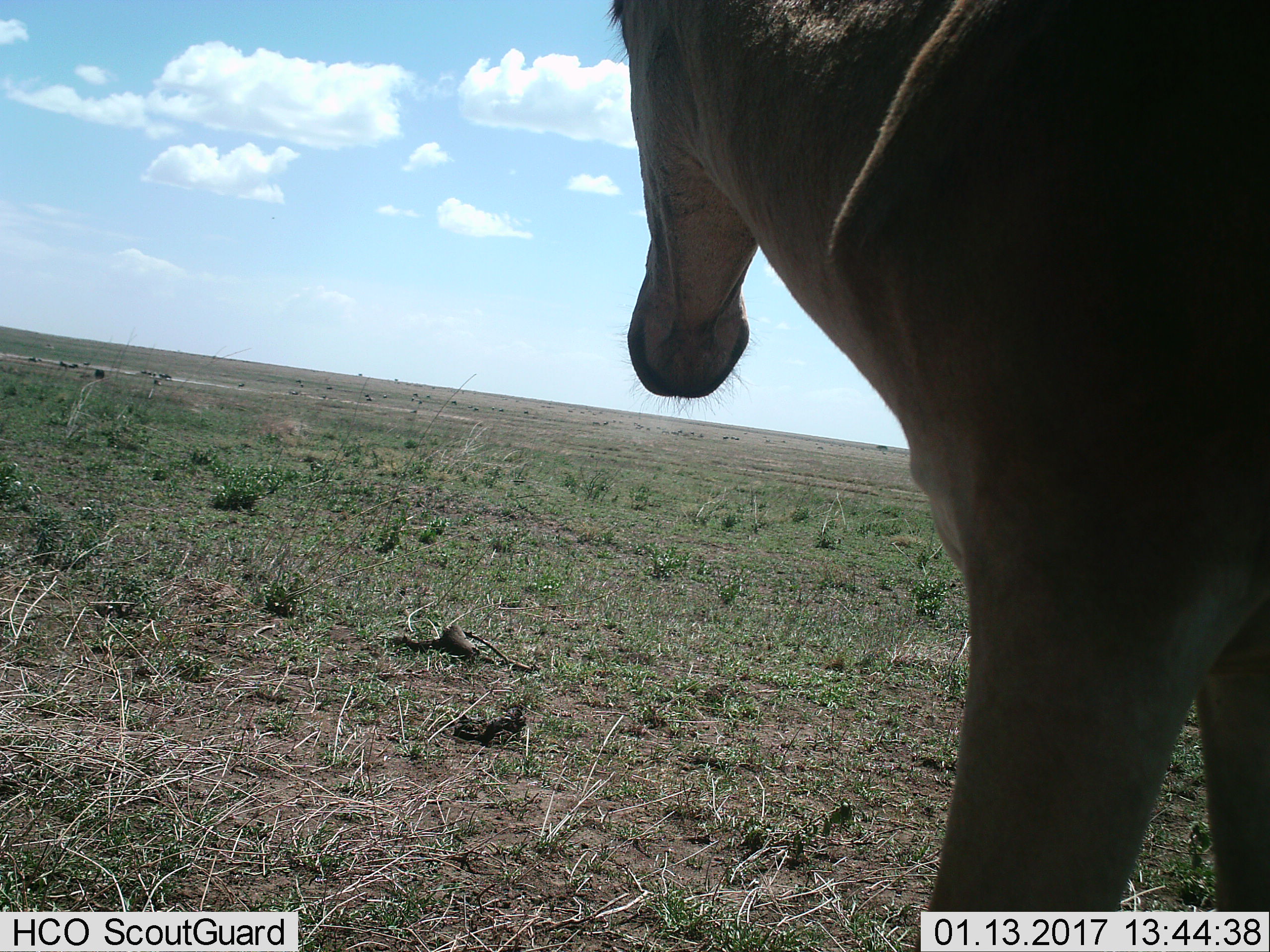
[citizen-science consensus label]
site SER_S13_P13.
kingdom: Animalia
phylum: Chordata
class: Mammalia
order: Artiodactyla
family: Bovidae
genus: Alcelaphus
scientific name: Alcelaphus buselaphus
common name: hartebeest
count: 1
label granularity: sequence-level